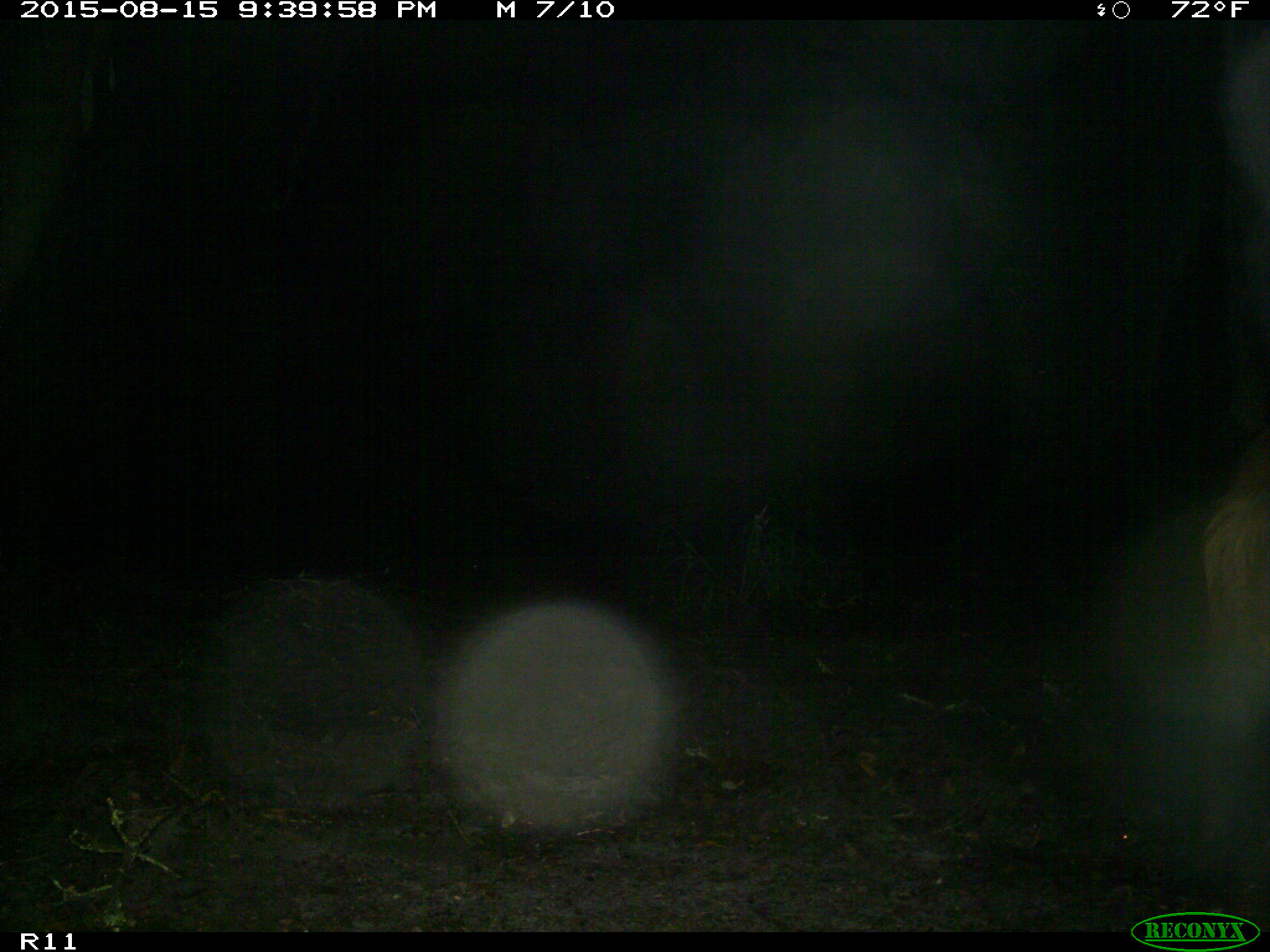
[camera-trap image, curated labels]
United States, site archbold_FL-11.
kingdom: Animalia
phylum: Chordata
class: Mammalia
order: Artiodactyla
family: Suidae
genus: Sus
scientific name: Sus scrofa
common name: wild boar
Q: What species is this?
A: Sus scrofa (wild boar).